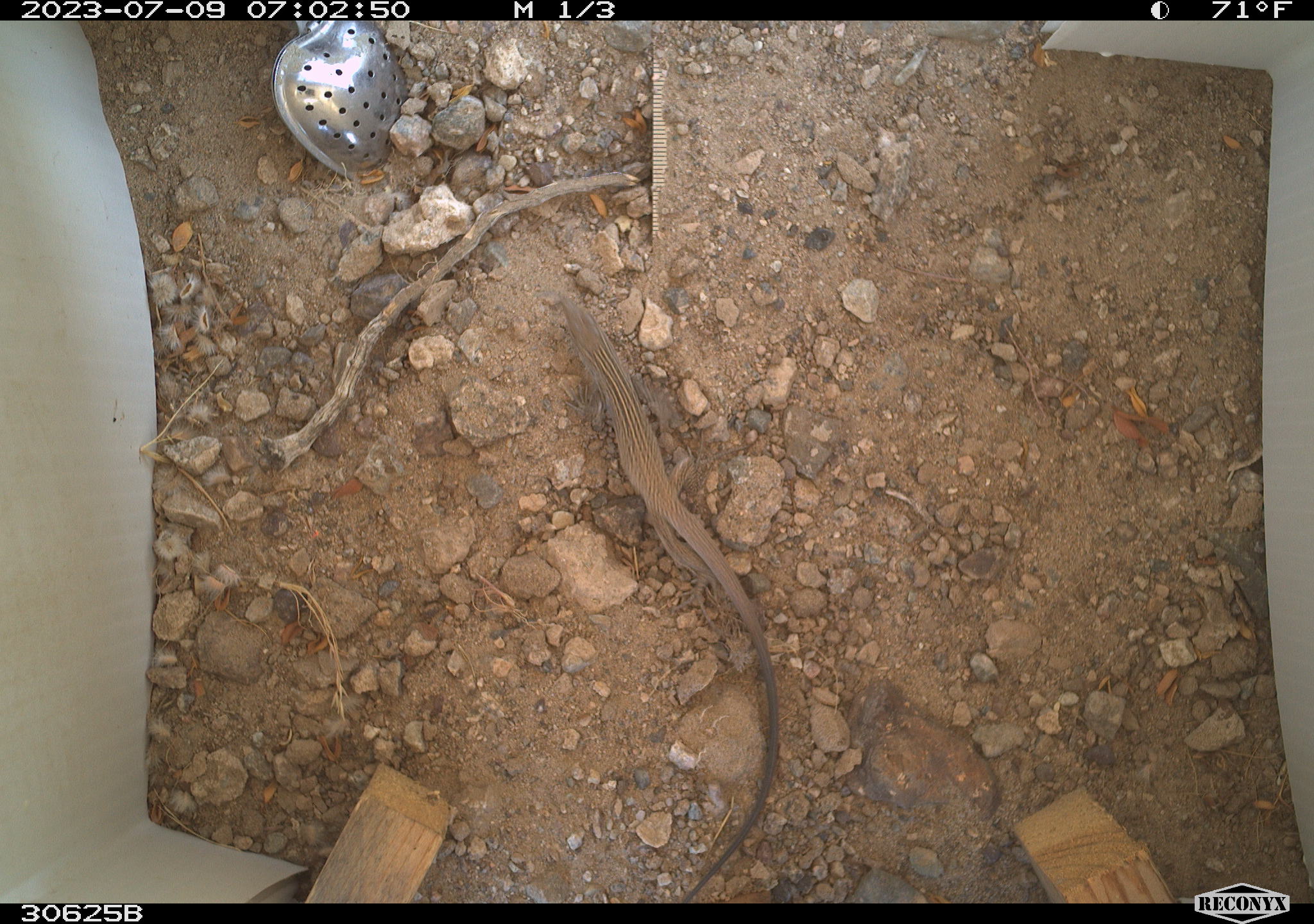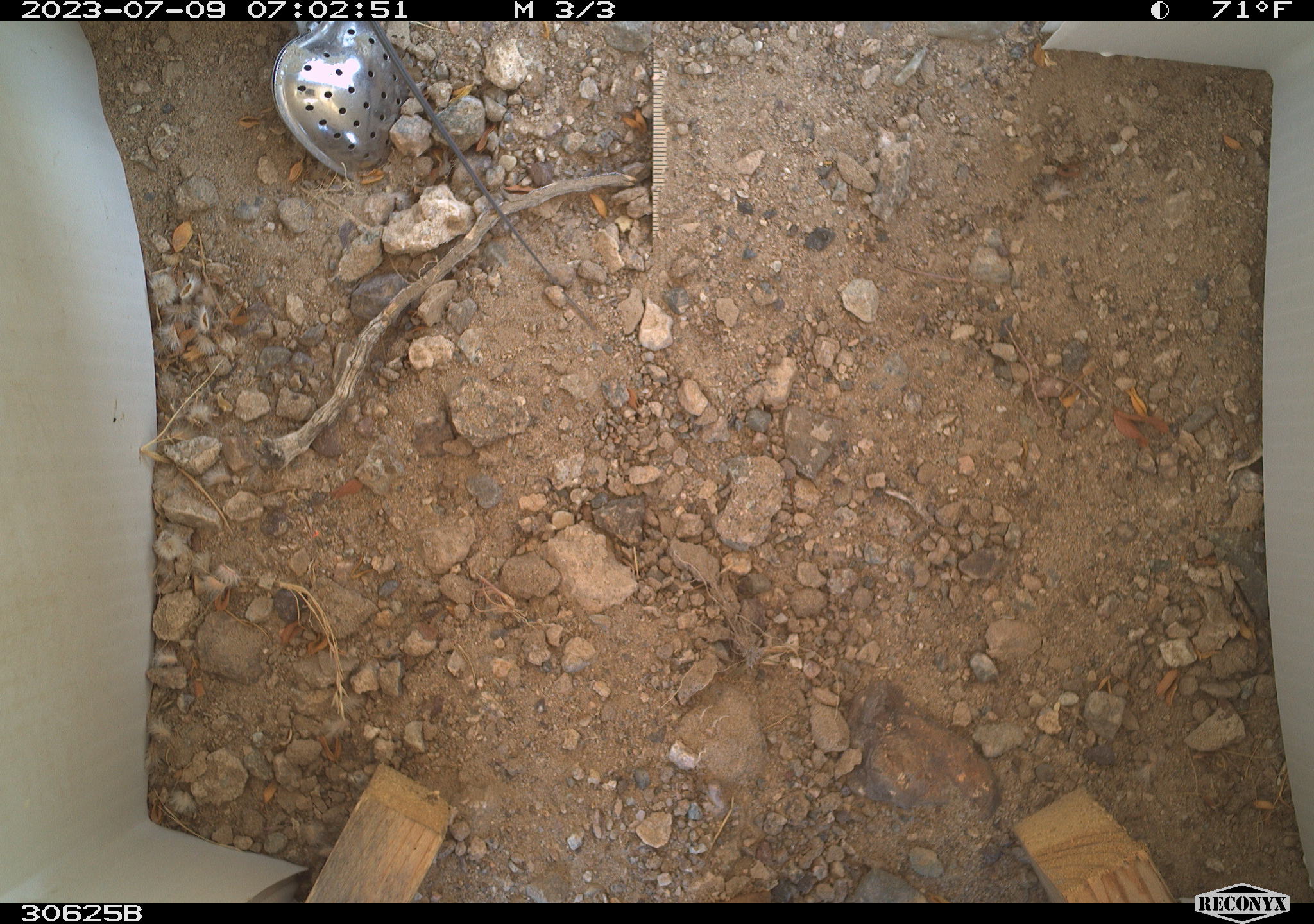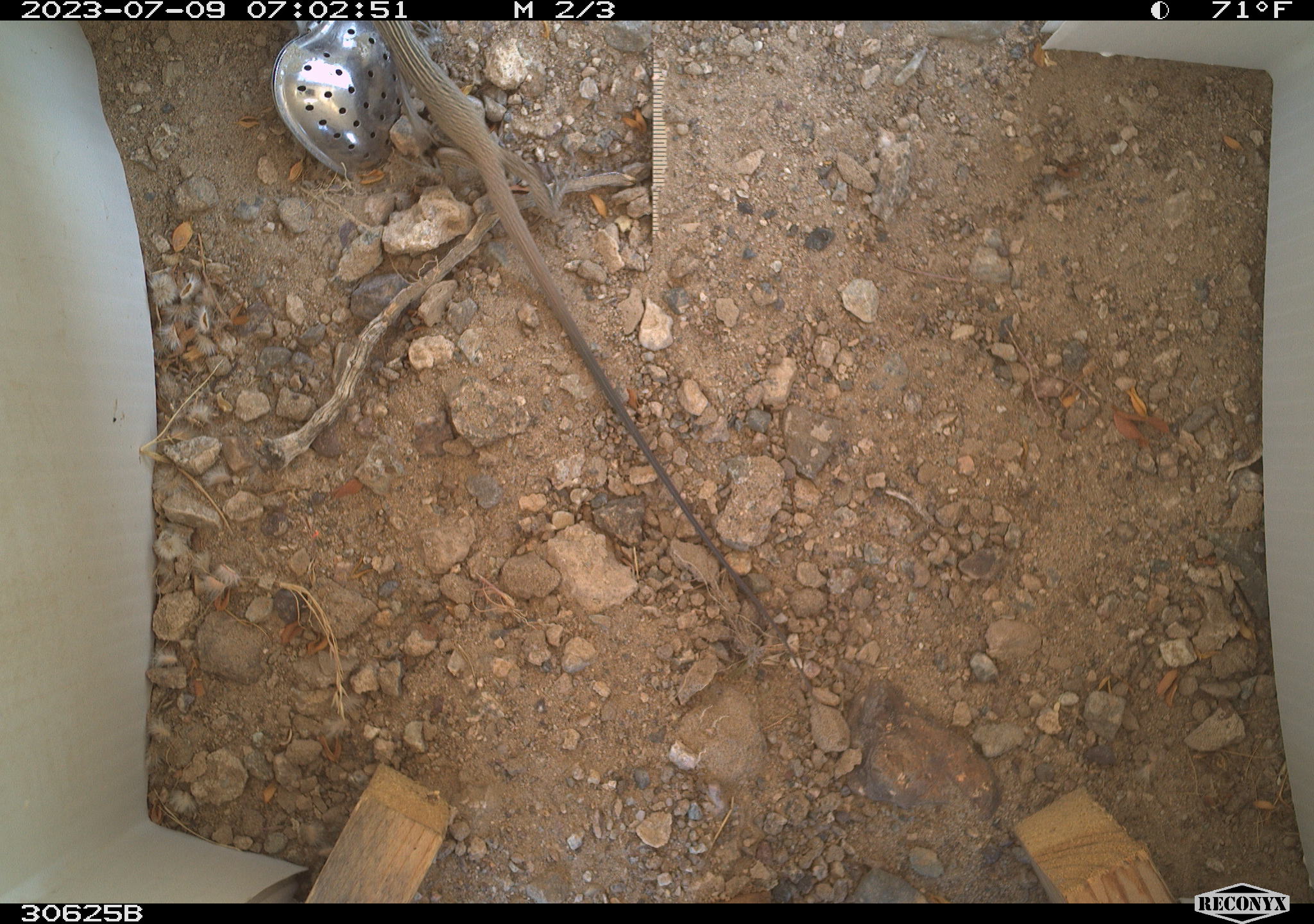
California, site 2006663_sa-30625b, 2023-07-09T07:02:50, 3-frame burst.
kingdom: Animalia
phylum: Chordata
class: Reptilia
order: Squamata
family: Teiidae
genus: Aspidoscelis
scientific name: Aspidoscelis tigris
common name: western whiptail